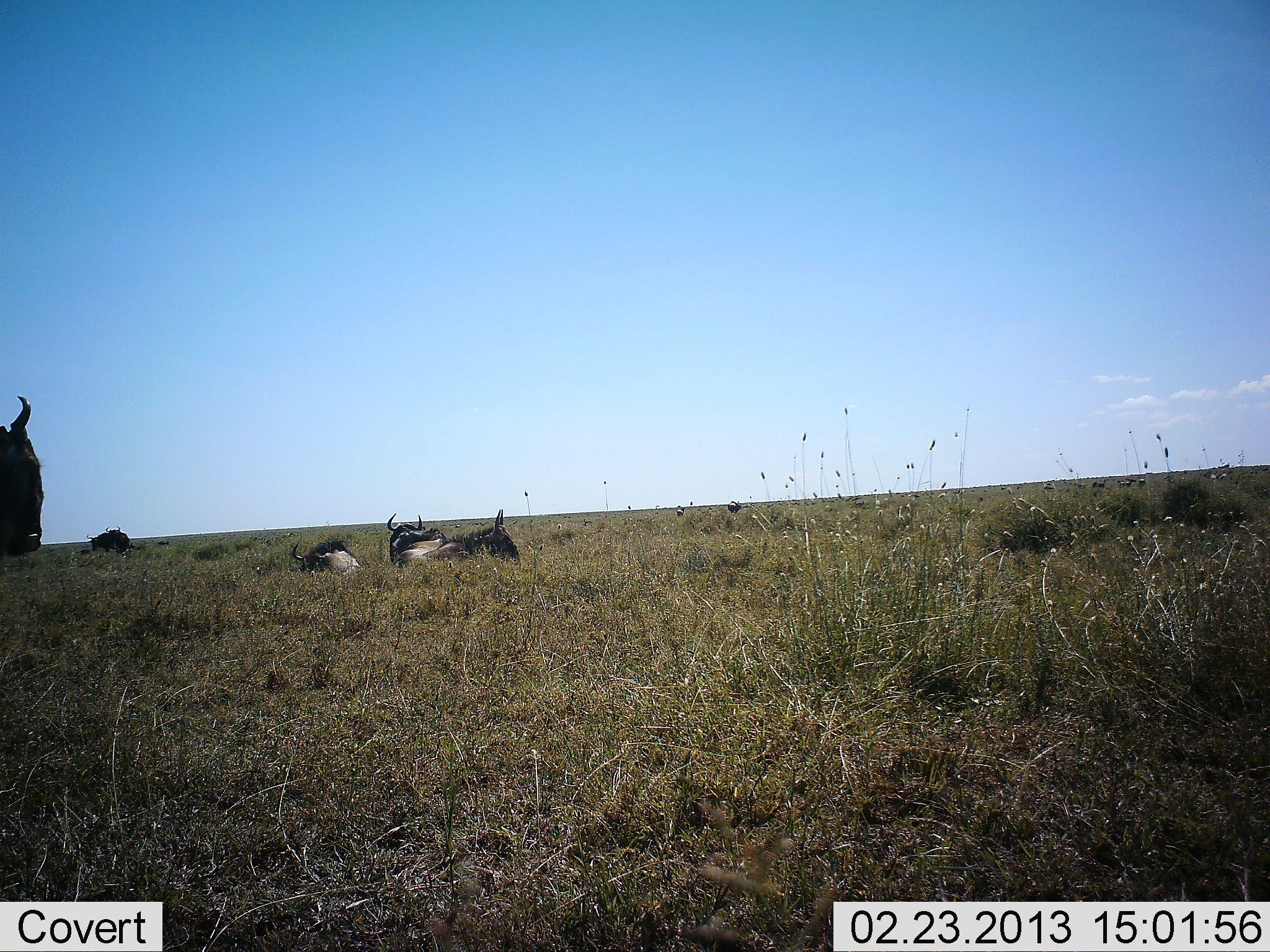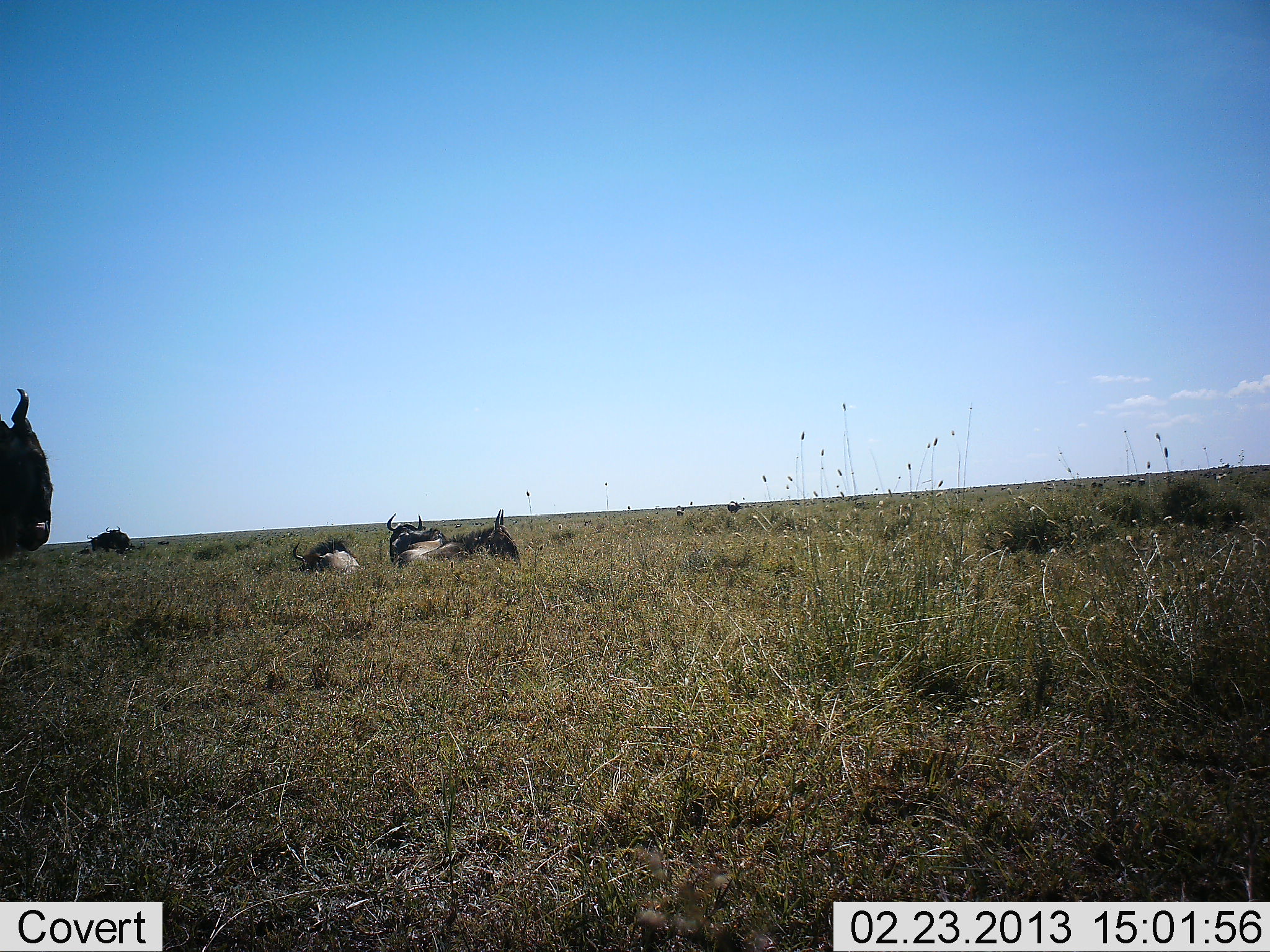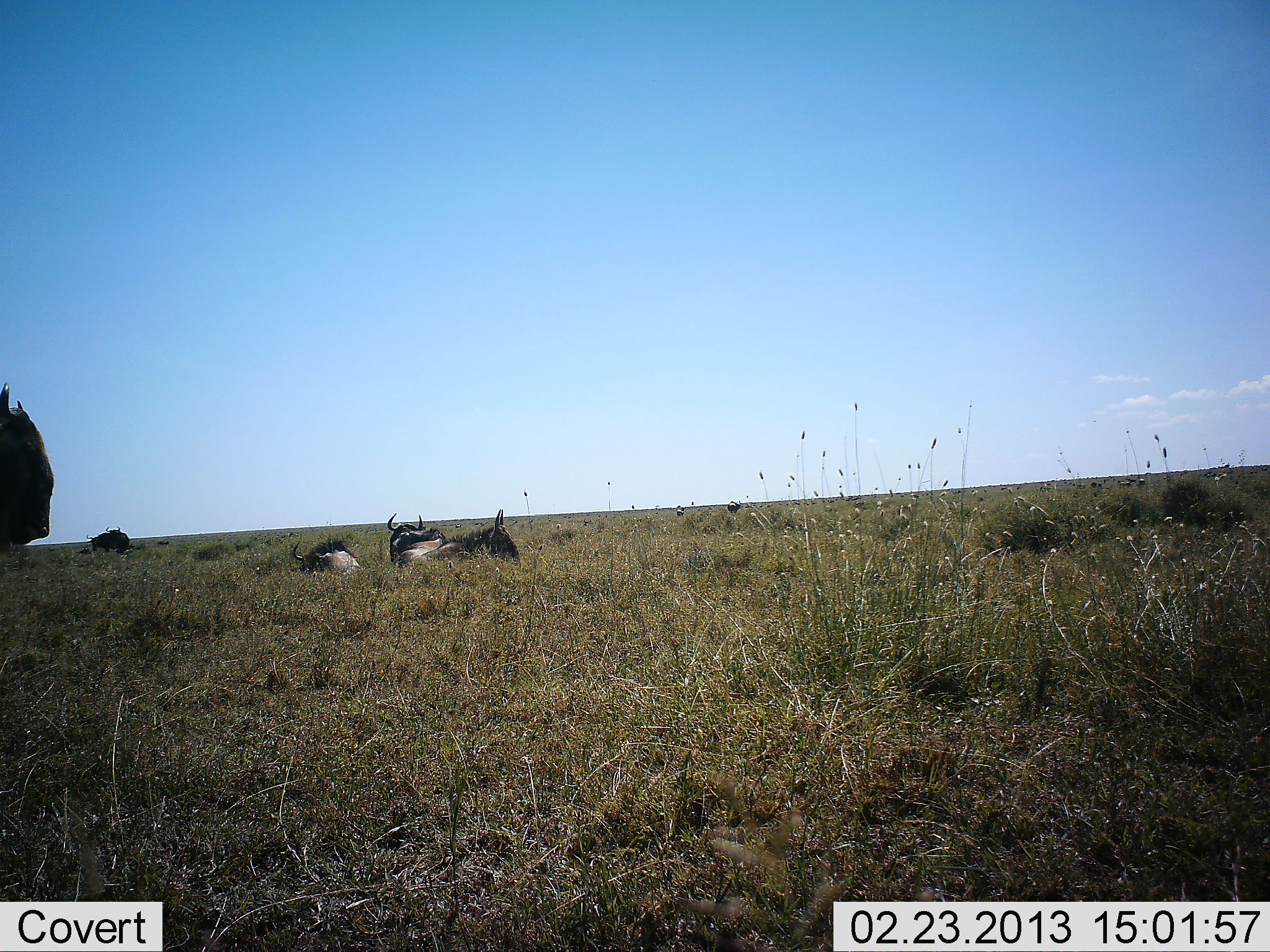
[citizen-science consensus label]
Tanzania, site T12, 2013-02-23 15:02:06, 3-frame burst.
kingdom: Animalia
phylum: Chordata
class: Mammalia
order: Artiodactyla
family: Bovidae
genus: Connochaetes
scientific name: Connochaetes taurinus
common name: blue wildebeest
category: wildebeest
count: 5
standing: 59%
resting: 97%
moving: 8%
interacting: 0%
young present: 0%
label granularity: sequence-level